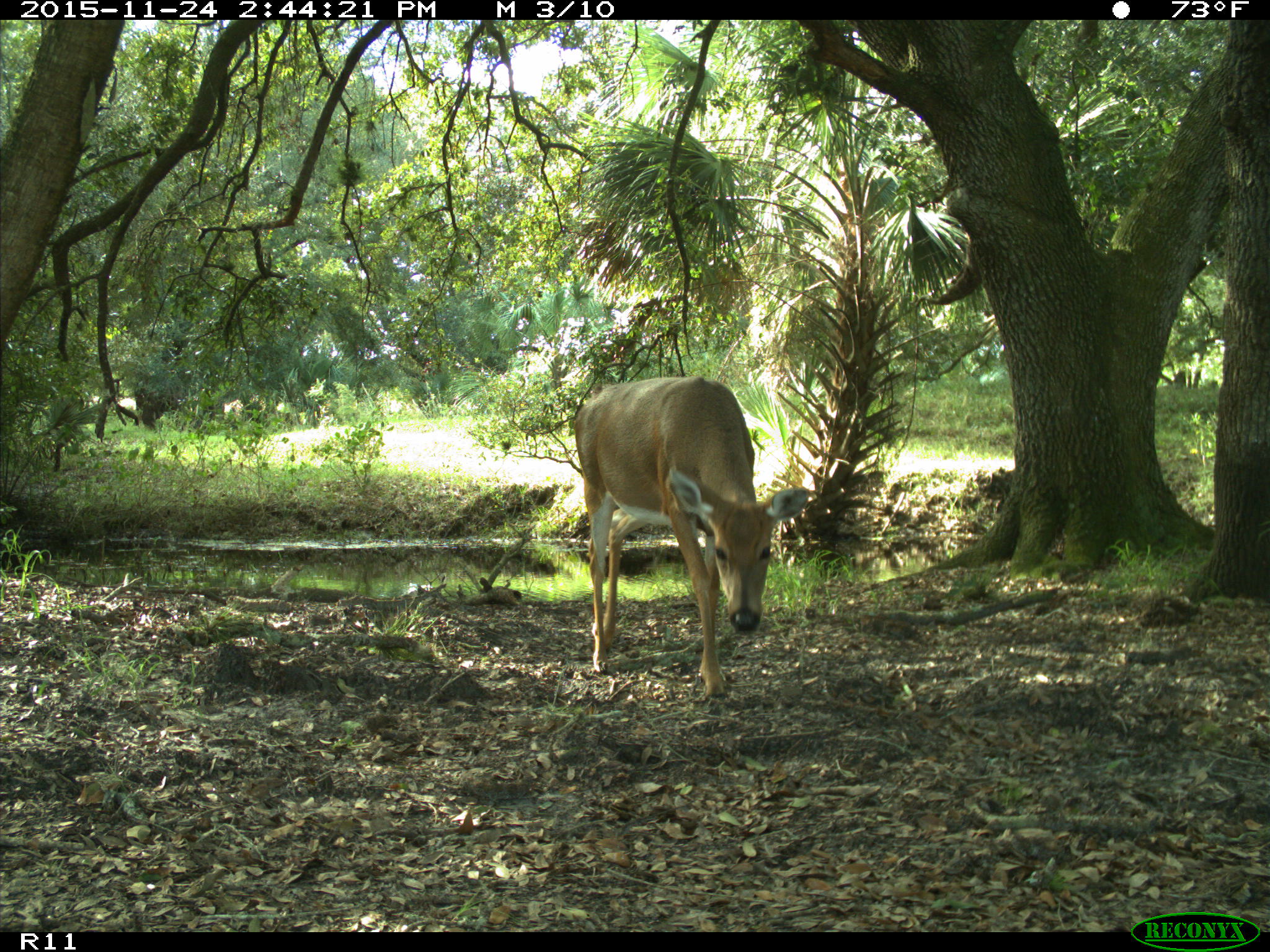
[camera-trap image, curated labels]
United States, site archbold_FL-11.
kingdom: Animalia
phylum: Chordata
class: Mammalia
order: Artiodactyla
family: Cervidae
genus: Odocoileus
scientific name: Odocoileus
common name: deer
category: unidentified deer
Unidentified deer (deer) (Odocoileus).